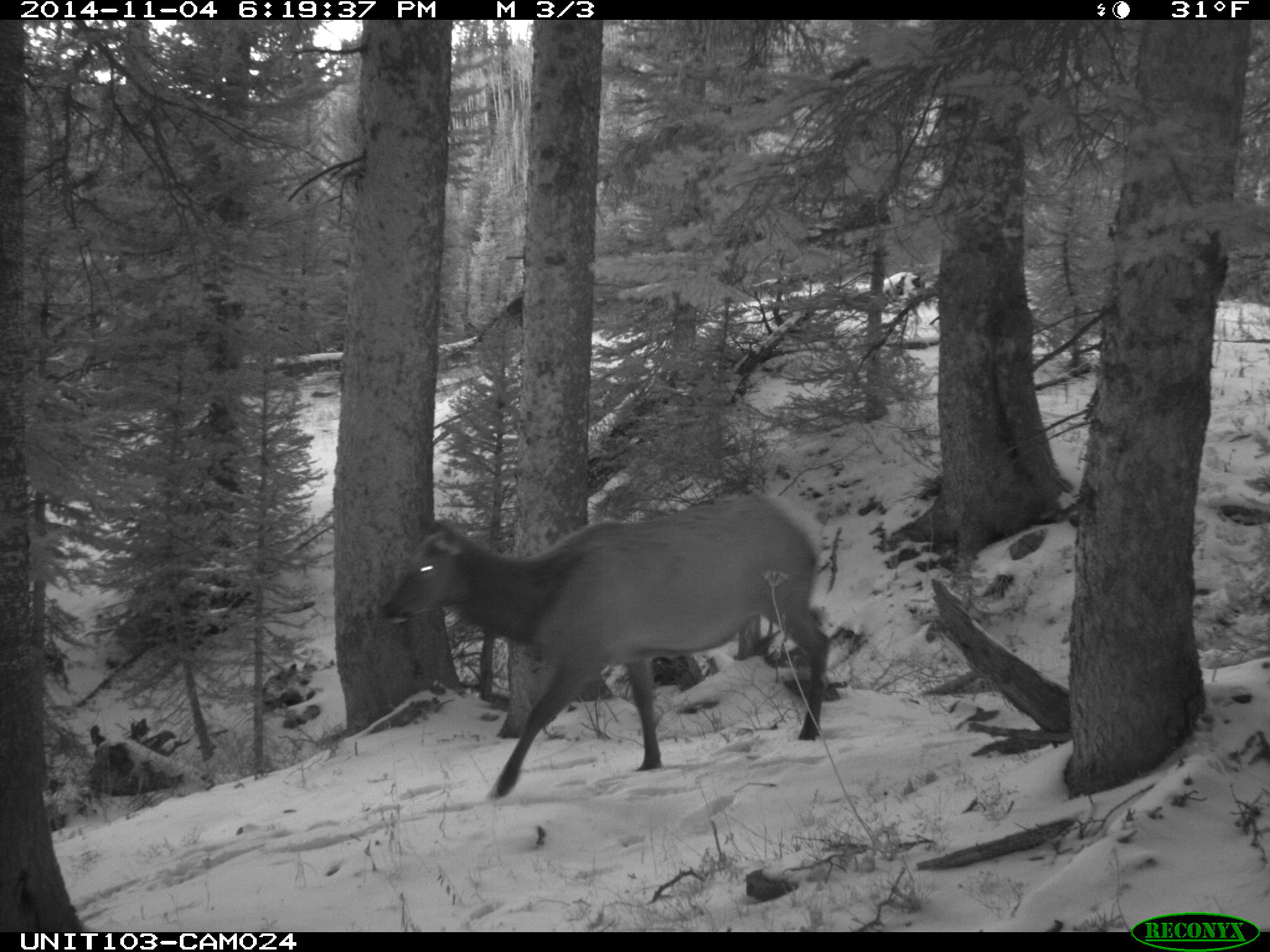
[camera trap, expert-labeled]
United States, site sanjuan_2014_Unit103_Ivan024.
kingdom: Animalia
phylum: Chordata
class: Mammalia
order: Artiodactyla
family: Cervidae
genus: Cervus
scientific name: Cervus elaphus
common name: red deer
Cervus elaphus (red deer).